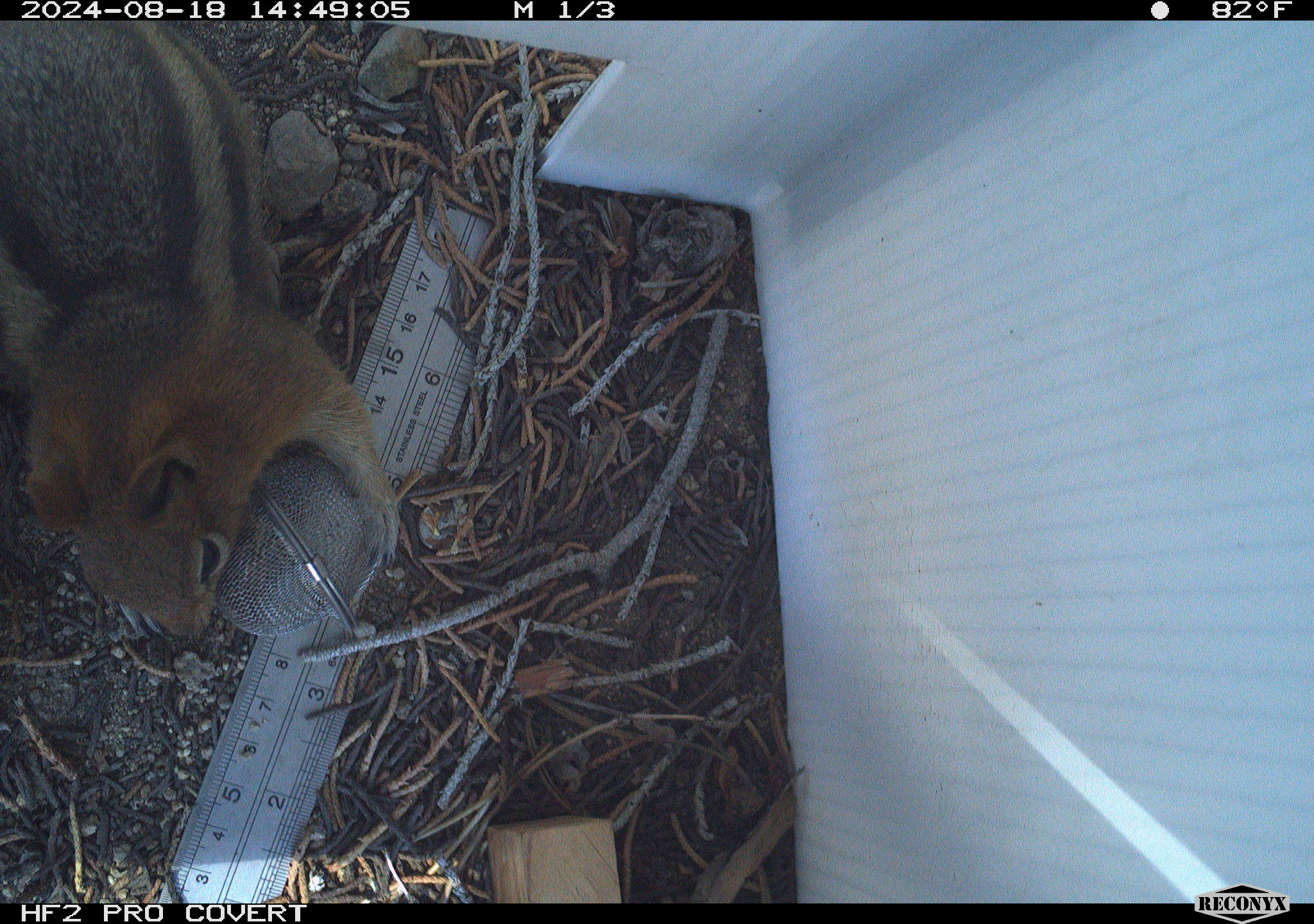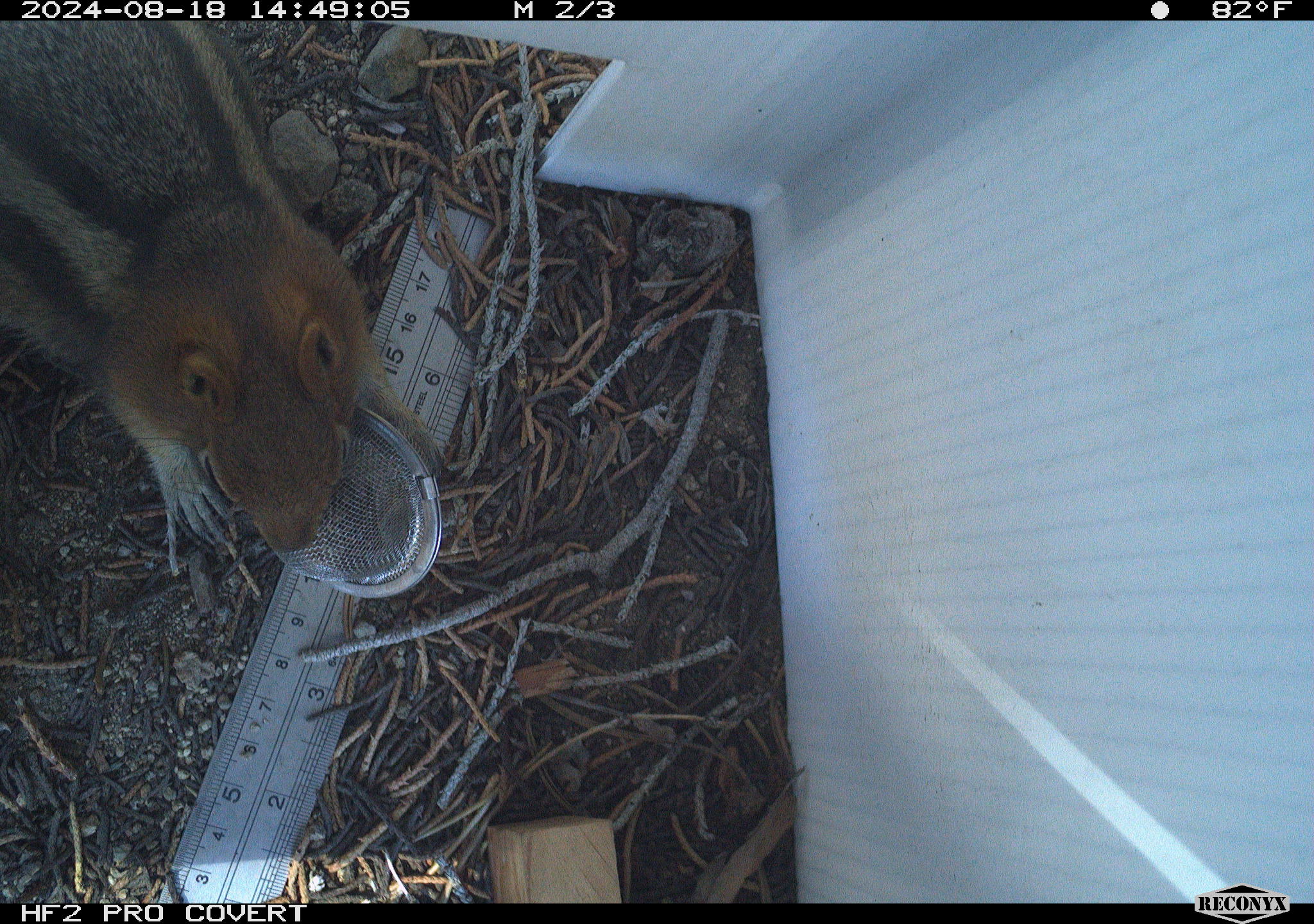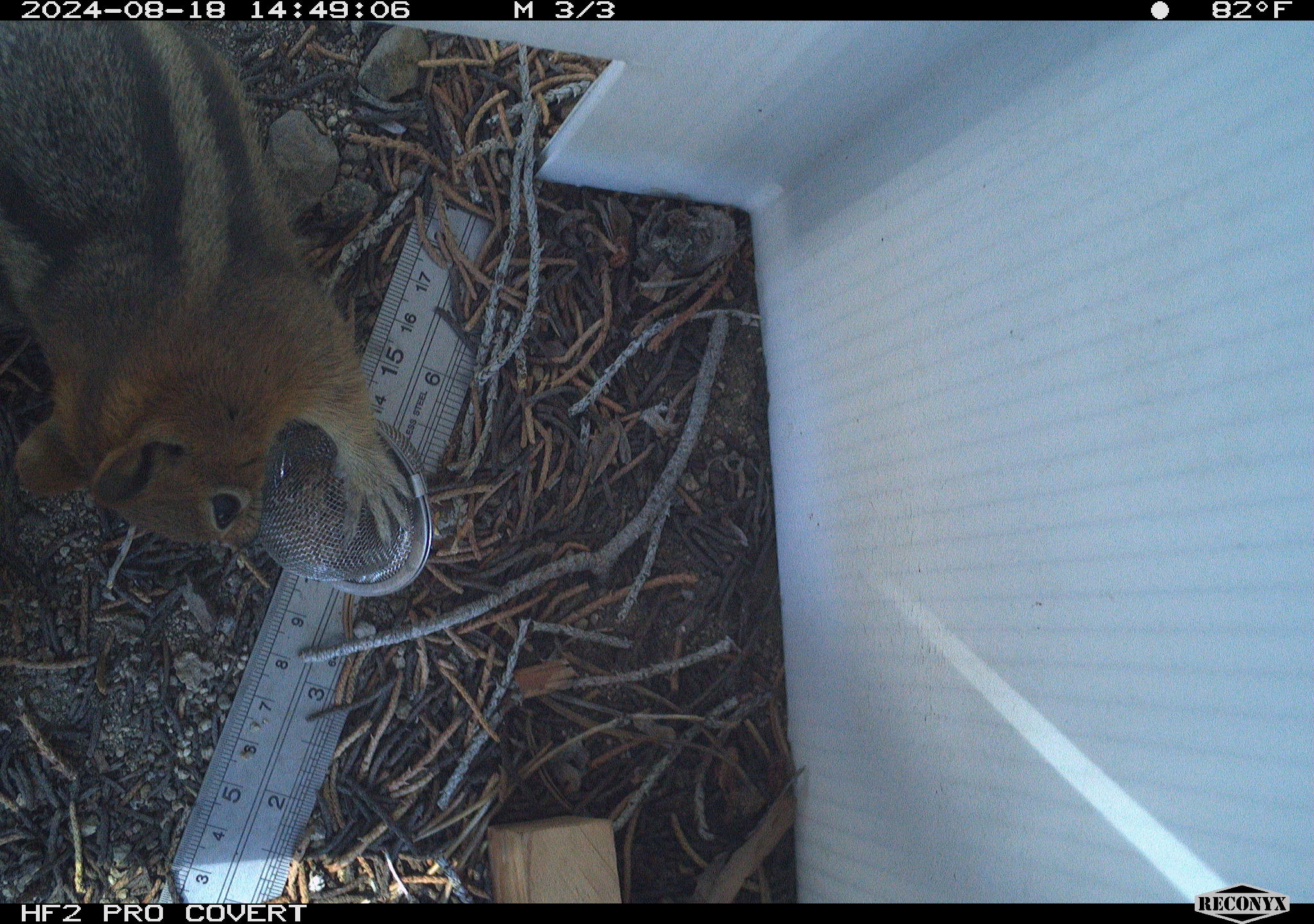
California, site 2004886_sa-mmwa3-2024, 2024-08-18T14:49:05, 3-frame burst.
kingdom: Animalia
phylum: Chordata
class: Mammalia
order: Rodentia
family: Sciuridae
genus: Callospermophilus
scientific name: Callospermophilus lateralis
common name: golden mantled ground squirrel